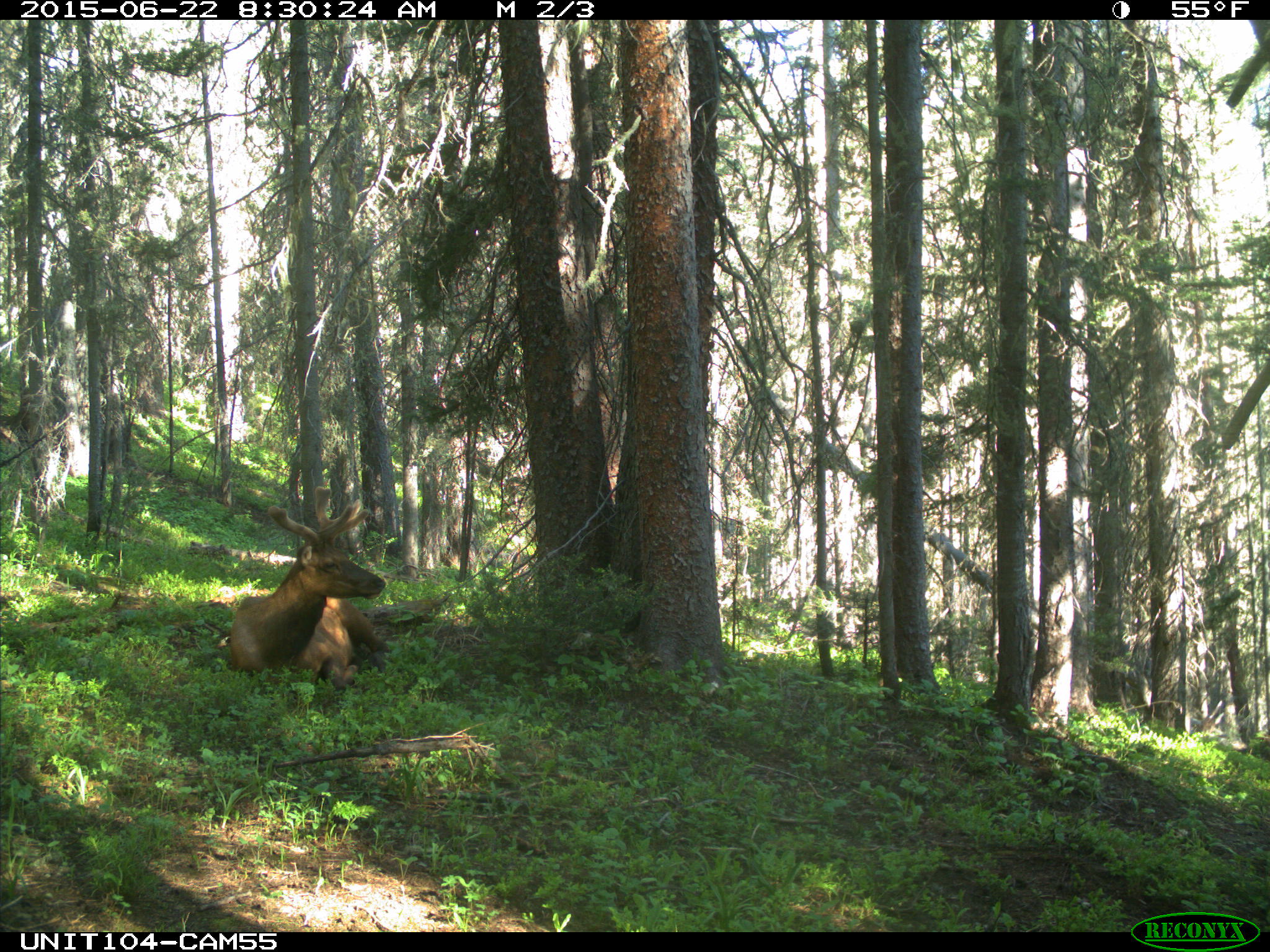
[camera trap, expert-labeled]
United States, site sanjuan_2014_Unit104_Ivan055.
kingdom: Animalia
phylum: Chordata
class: Mammalia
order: Artiodactyla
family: Cervidae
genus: Cervus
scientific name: Cervus elaphus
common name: red deer